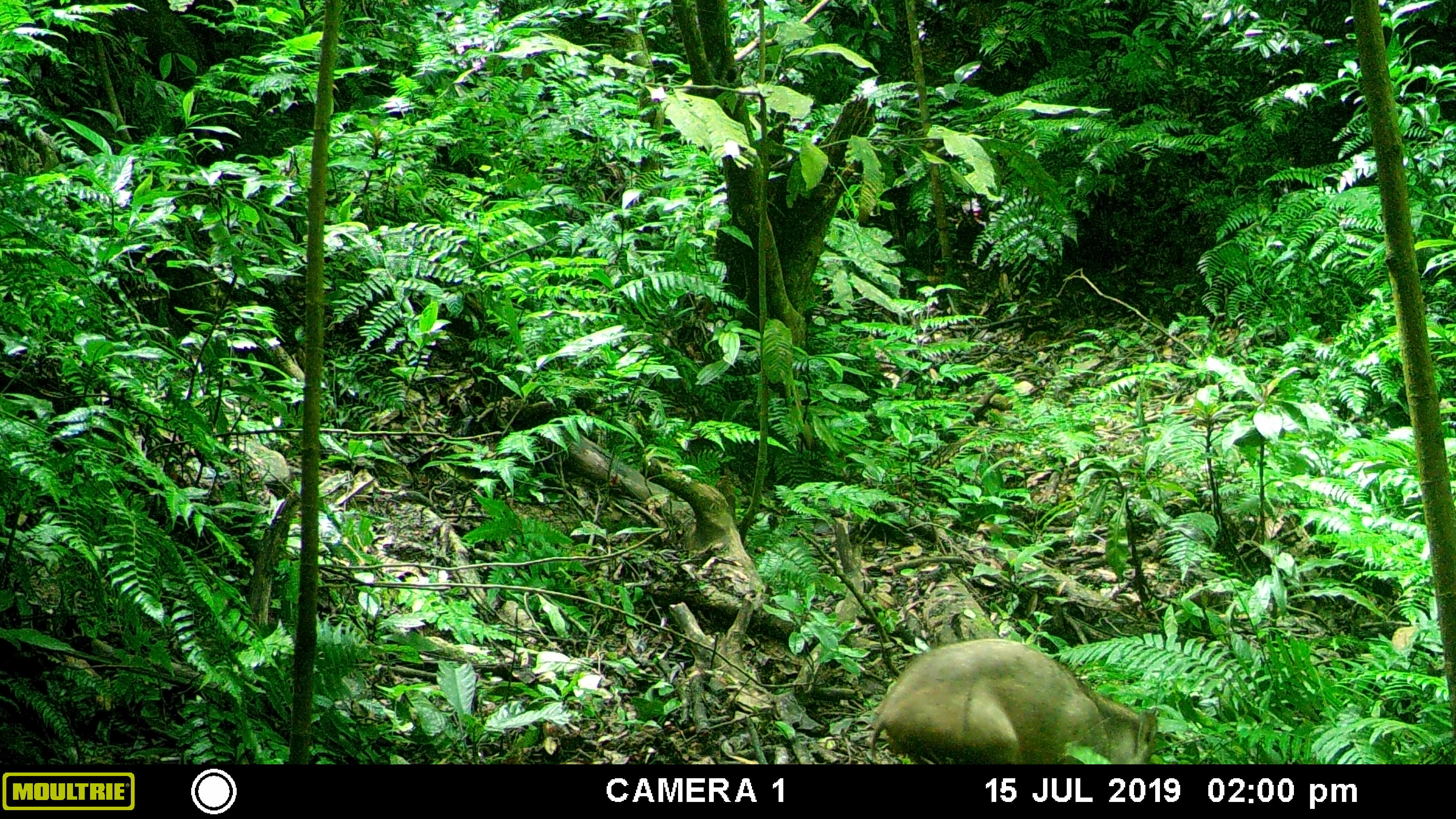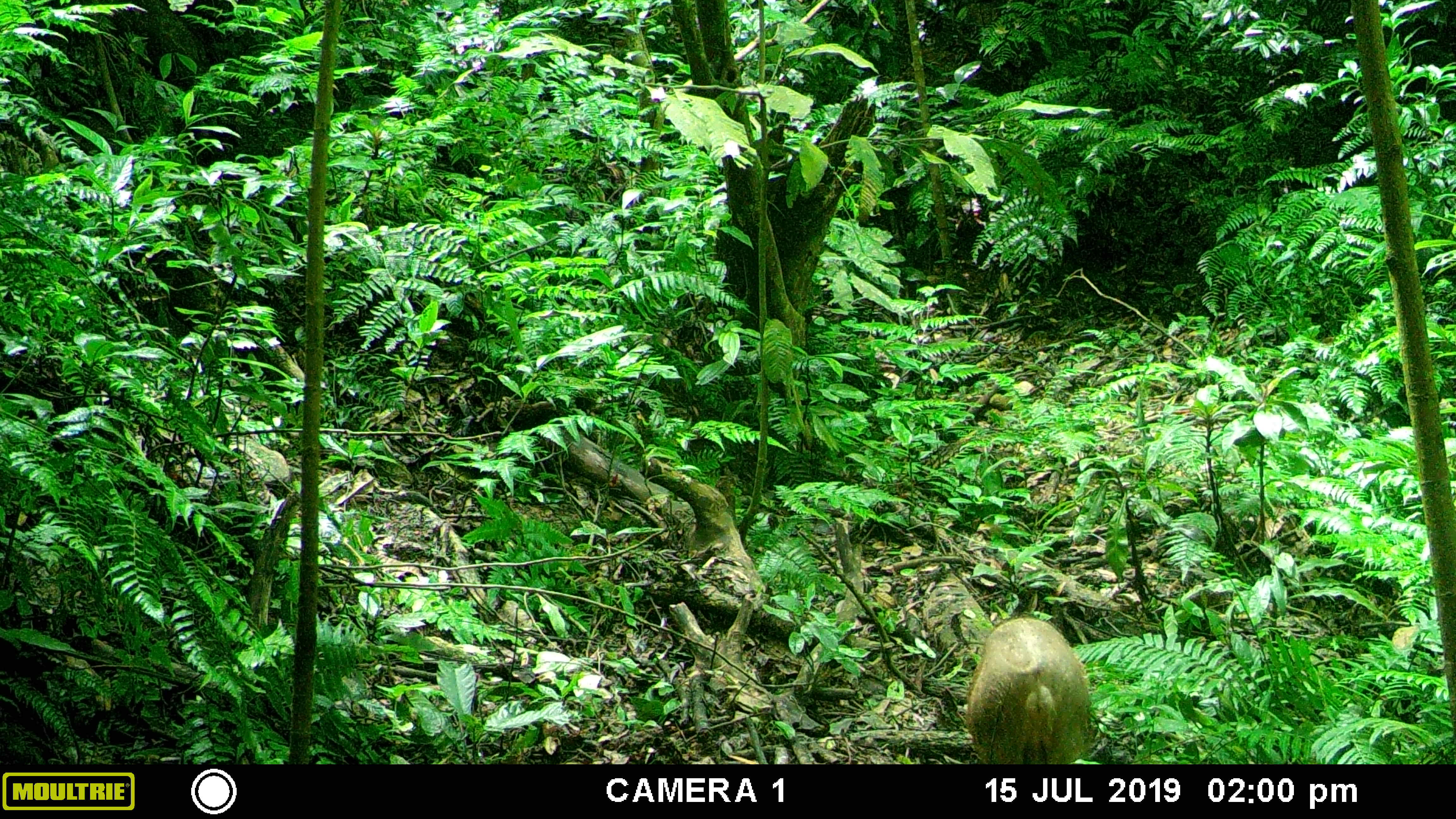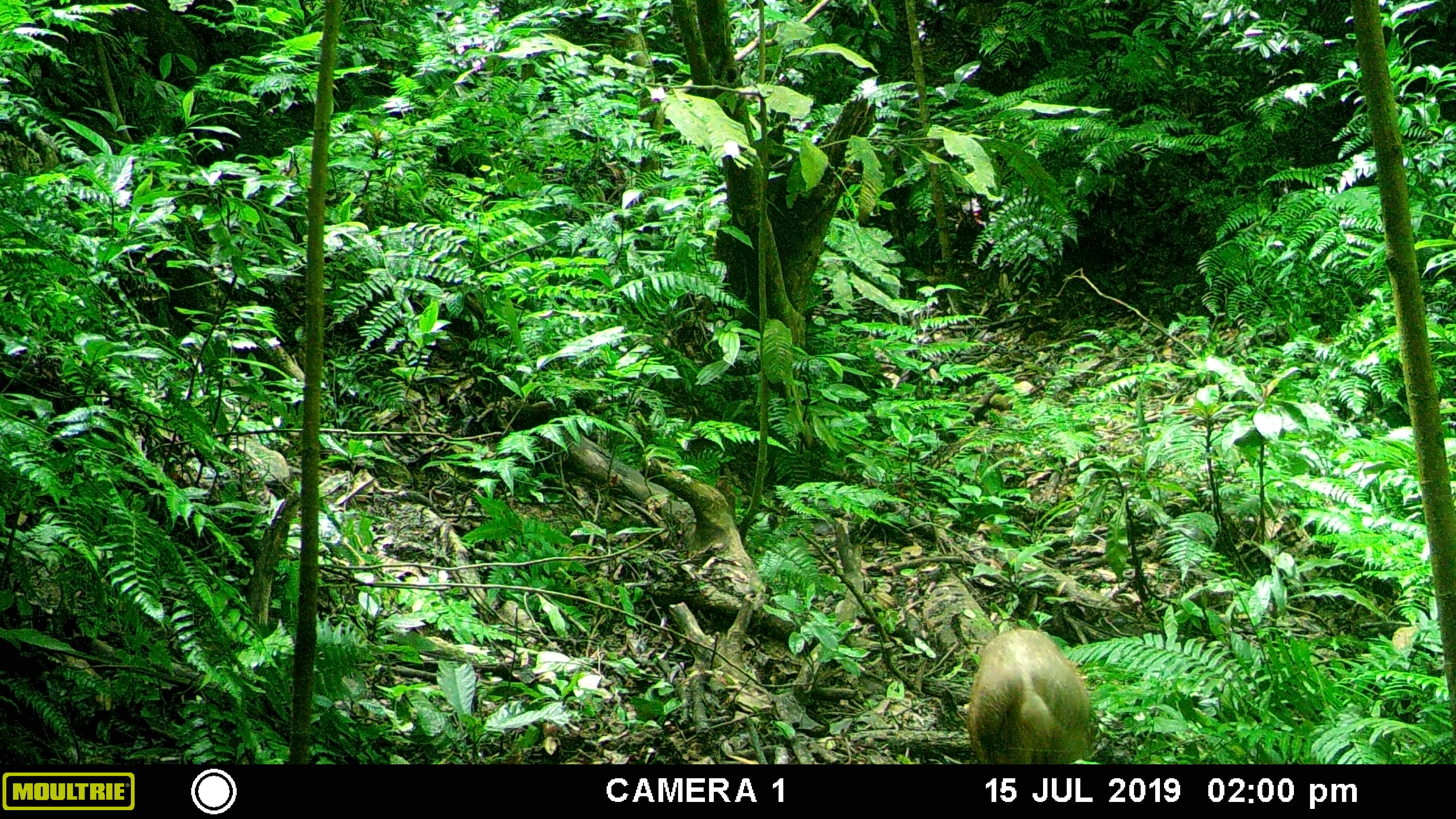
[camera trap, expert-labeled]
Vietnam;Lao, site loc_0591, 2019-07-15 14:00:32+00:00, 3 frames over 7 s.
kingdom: Animalia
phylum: Chordata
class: Mammalia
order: Artiodactyla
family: Suidae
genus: Sus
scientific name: Sus scrofa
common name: eurasian wild pig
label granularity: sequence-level